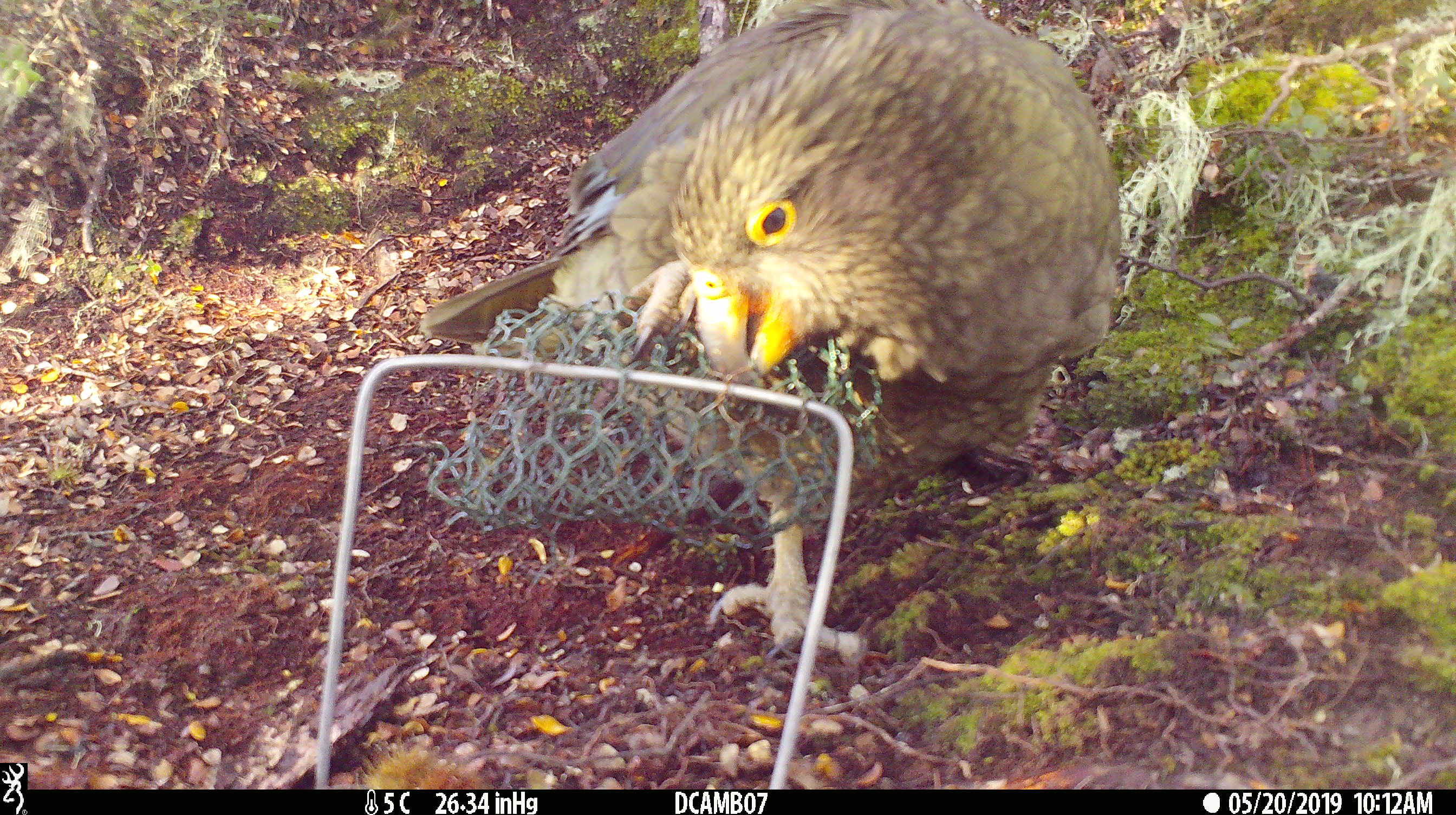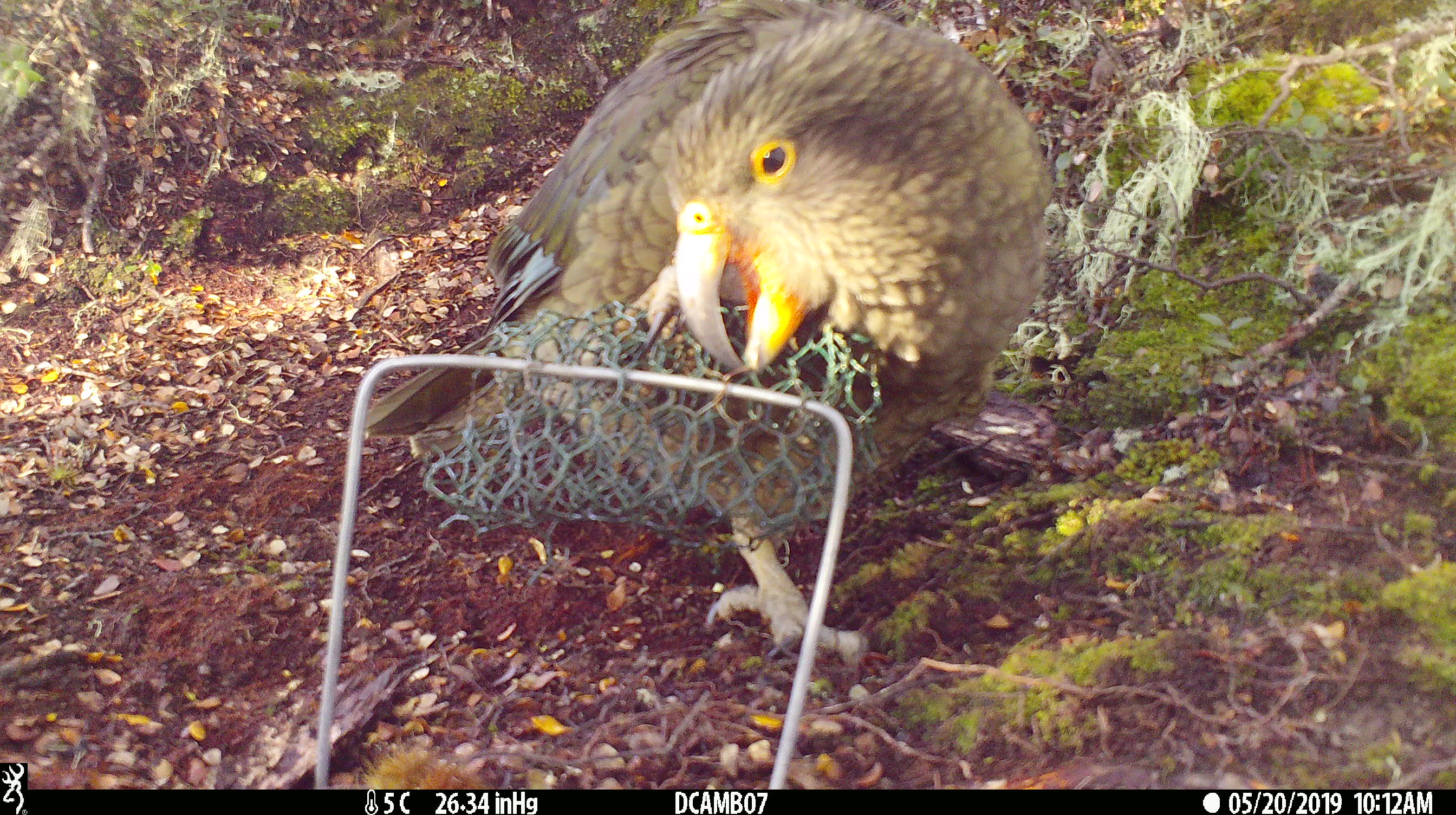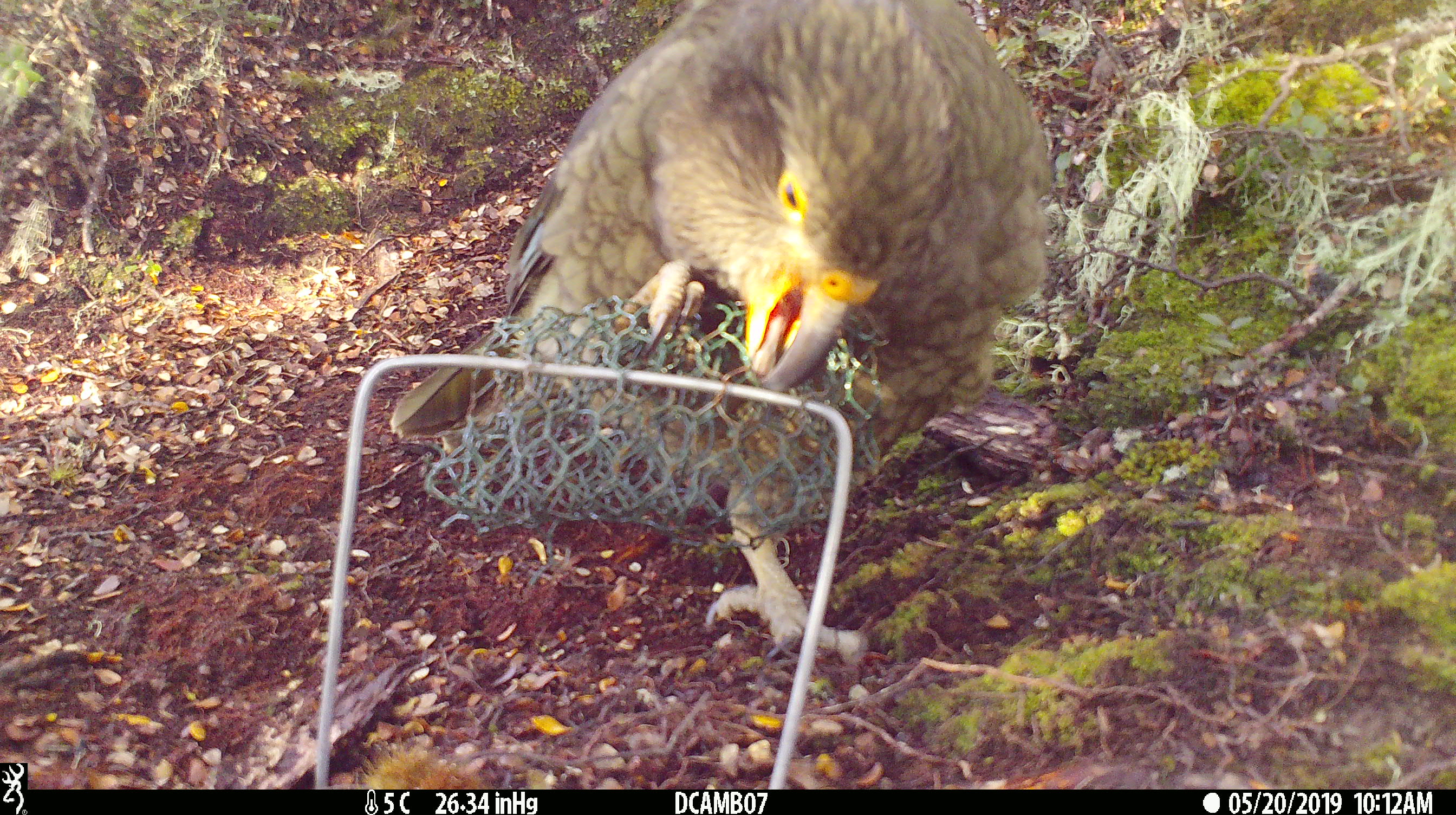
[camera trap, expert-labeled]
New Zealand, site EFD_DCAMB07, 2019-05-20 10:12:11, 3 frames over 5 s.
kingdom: Animalia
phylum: Chordata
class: Aves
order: Psittaciformes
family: Strigopidae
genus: Nestor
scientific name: Nestor notabilis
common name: kea